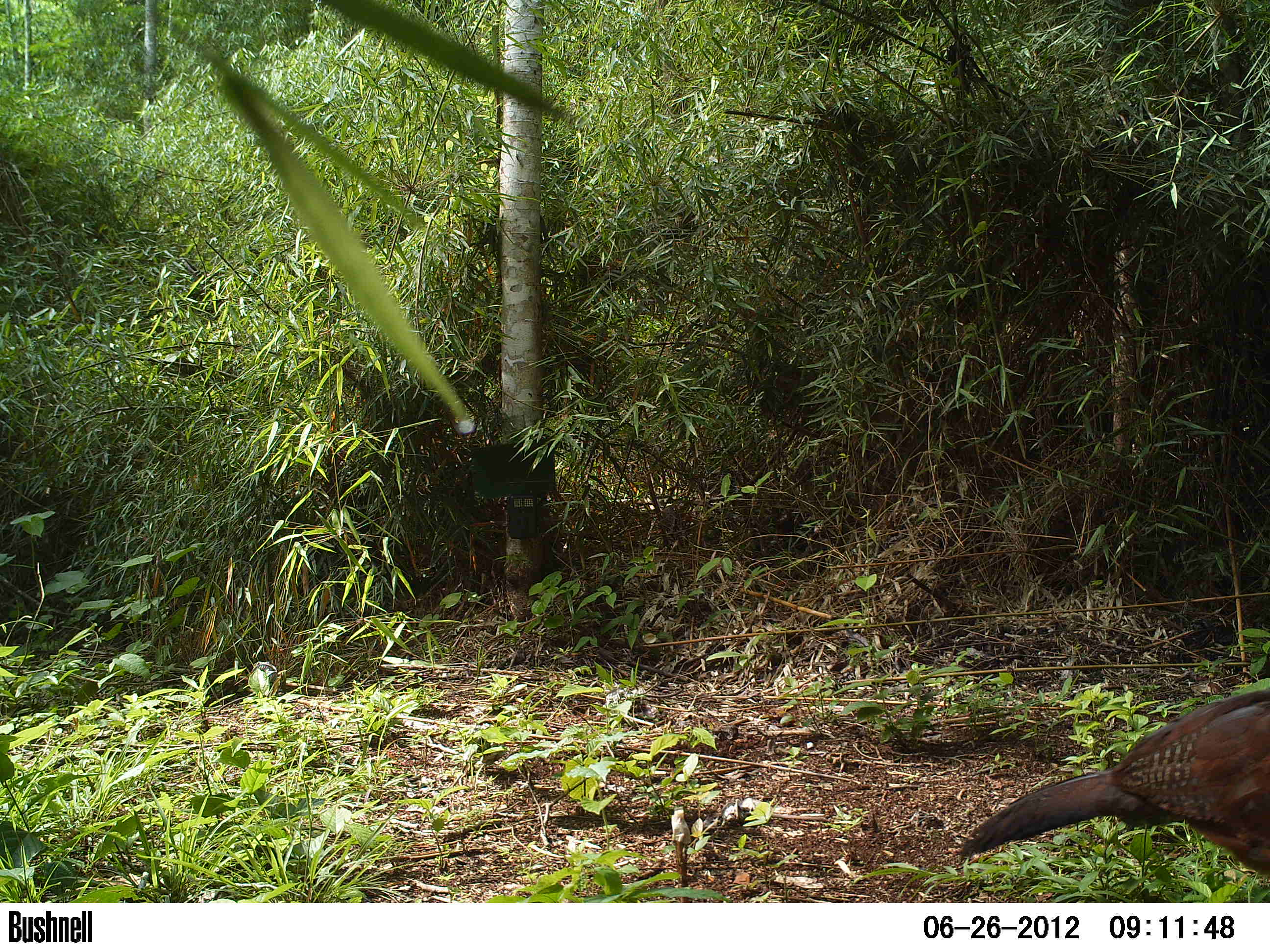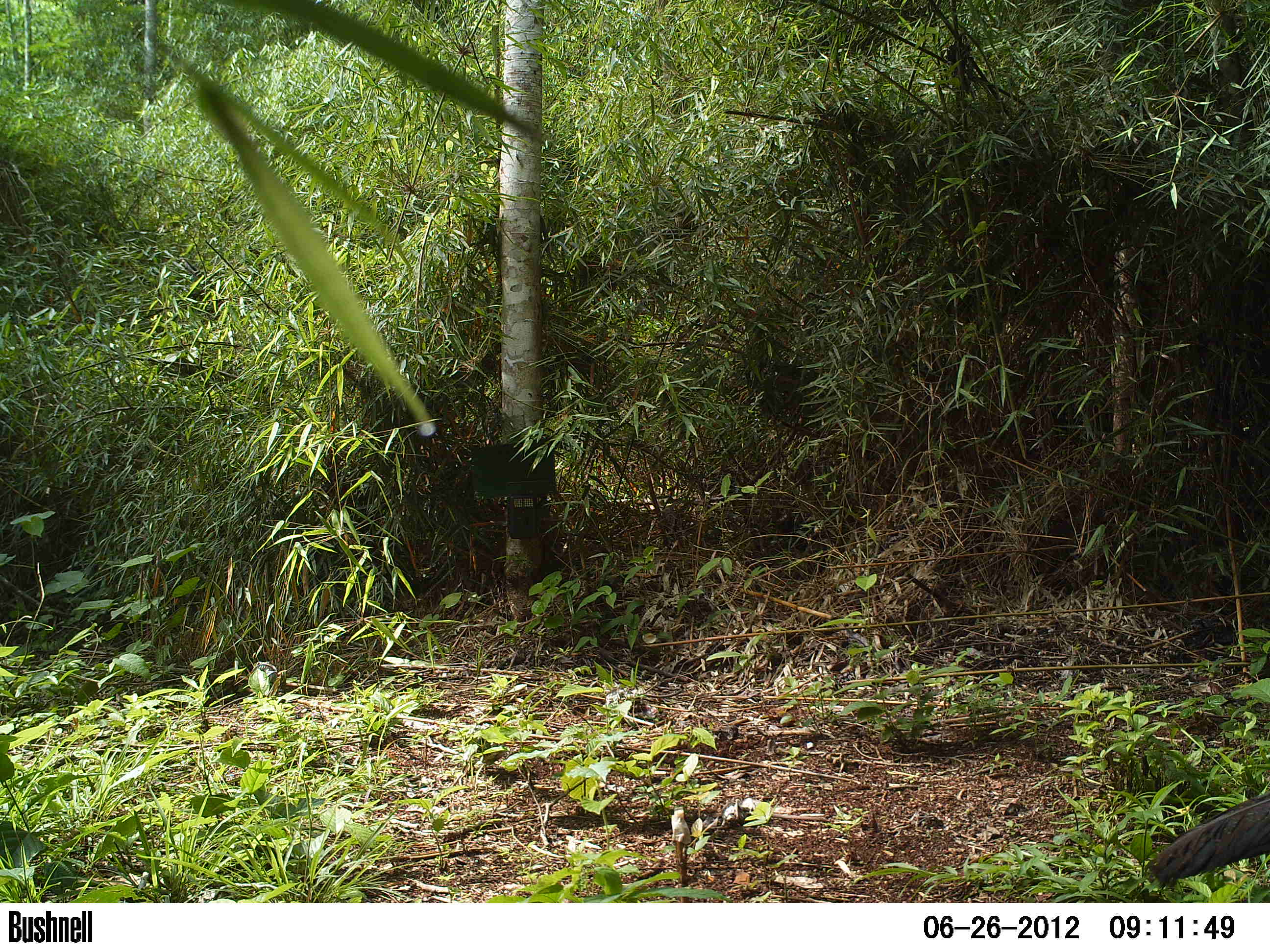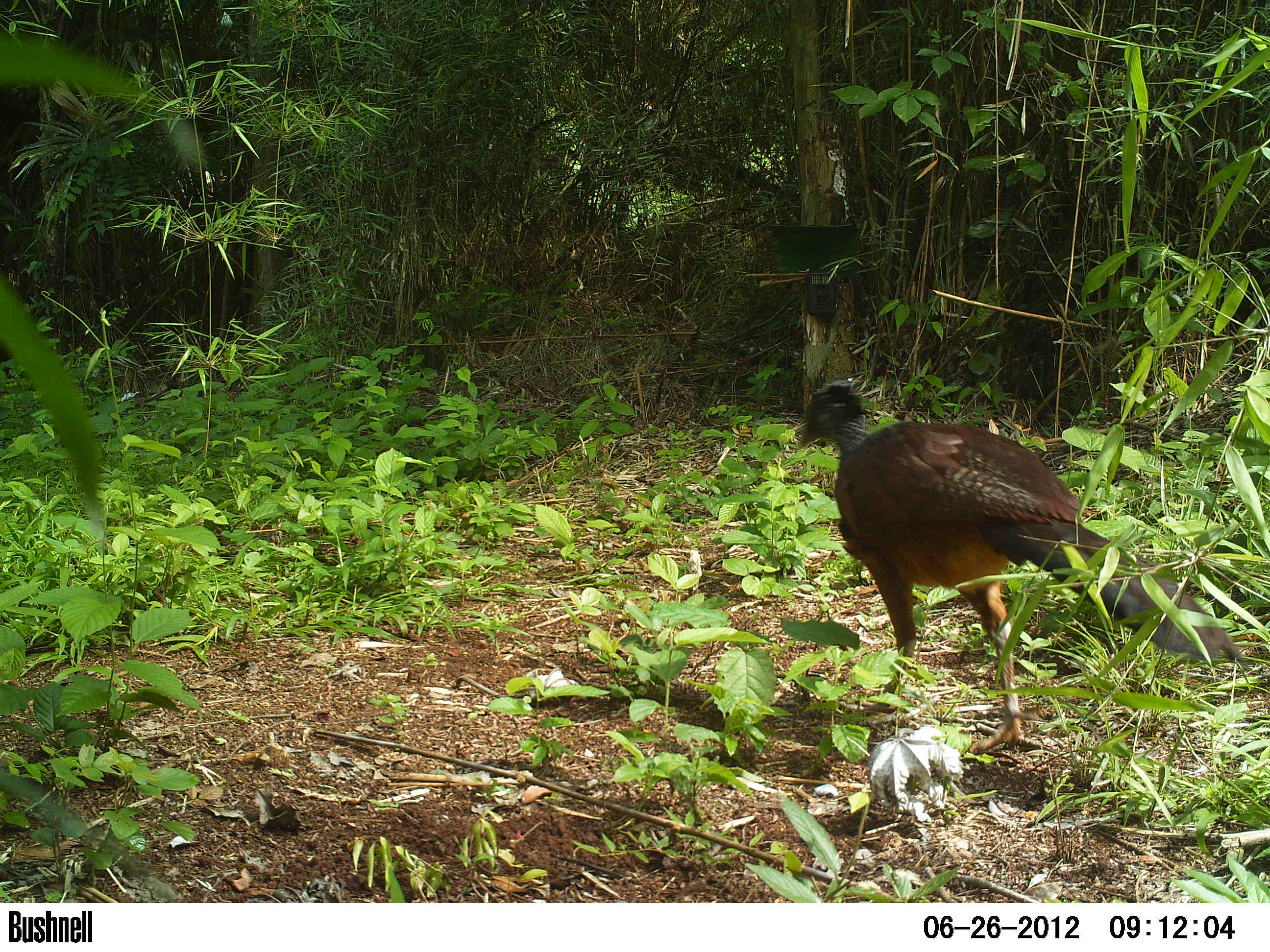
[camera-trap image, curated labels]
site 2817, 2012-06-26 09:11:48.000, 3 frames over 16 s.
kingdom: Animalia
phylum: Chordata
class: Aves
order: Galliformes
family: Cracidae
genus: Crax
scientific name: Crax rubra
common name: great curassow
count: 1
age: adult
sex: female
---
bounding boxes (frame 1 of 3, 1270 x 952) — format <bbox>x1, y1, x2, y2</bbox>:
crax rubra: <bbox>959, 685, 1270, 879</bbox>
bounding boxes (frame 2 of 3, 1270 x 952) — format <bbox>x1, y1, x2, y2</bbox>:
crax rubra: <bbox>1143, 788, 1270, 889</bbox>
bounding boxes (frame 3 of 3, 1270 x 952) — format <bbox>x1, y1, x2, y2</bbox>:
crax rubra: <bbox>796, 378, 1247, 754</bbox>